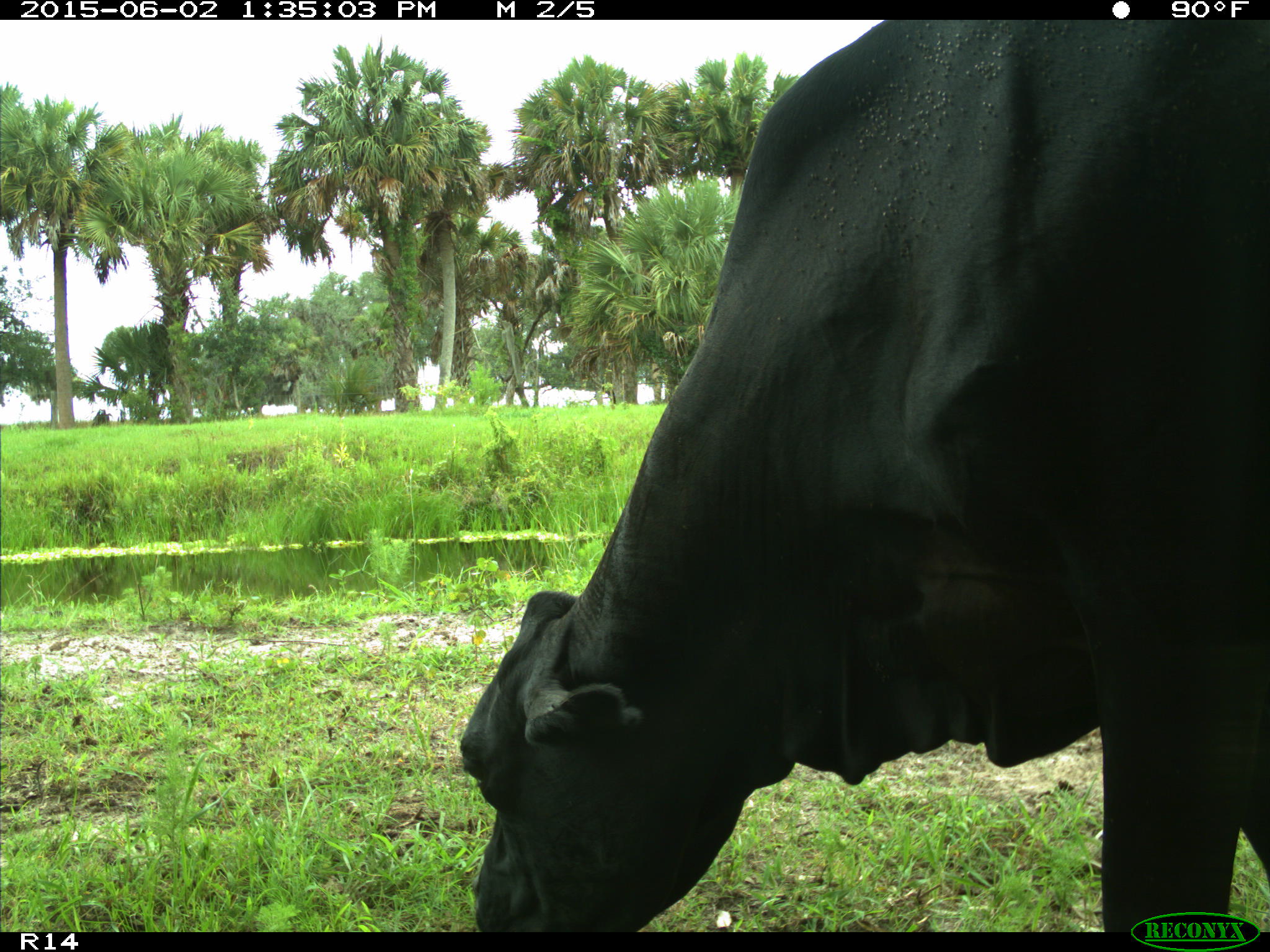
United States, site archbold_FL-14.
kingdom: Animalia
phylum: Chordata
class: Mammalia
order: Artiodactyla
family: Bovidae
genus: Bos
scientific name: Bos taurus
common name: domestic cow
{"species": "Bos taurus (domestic cow)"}